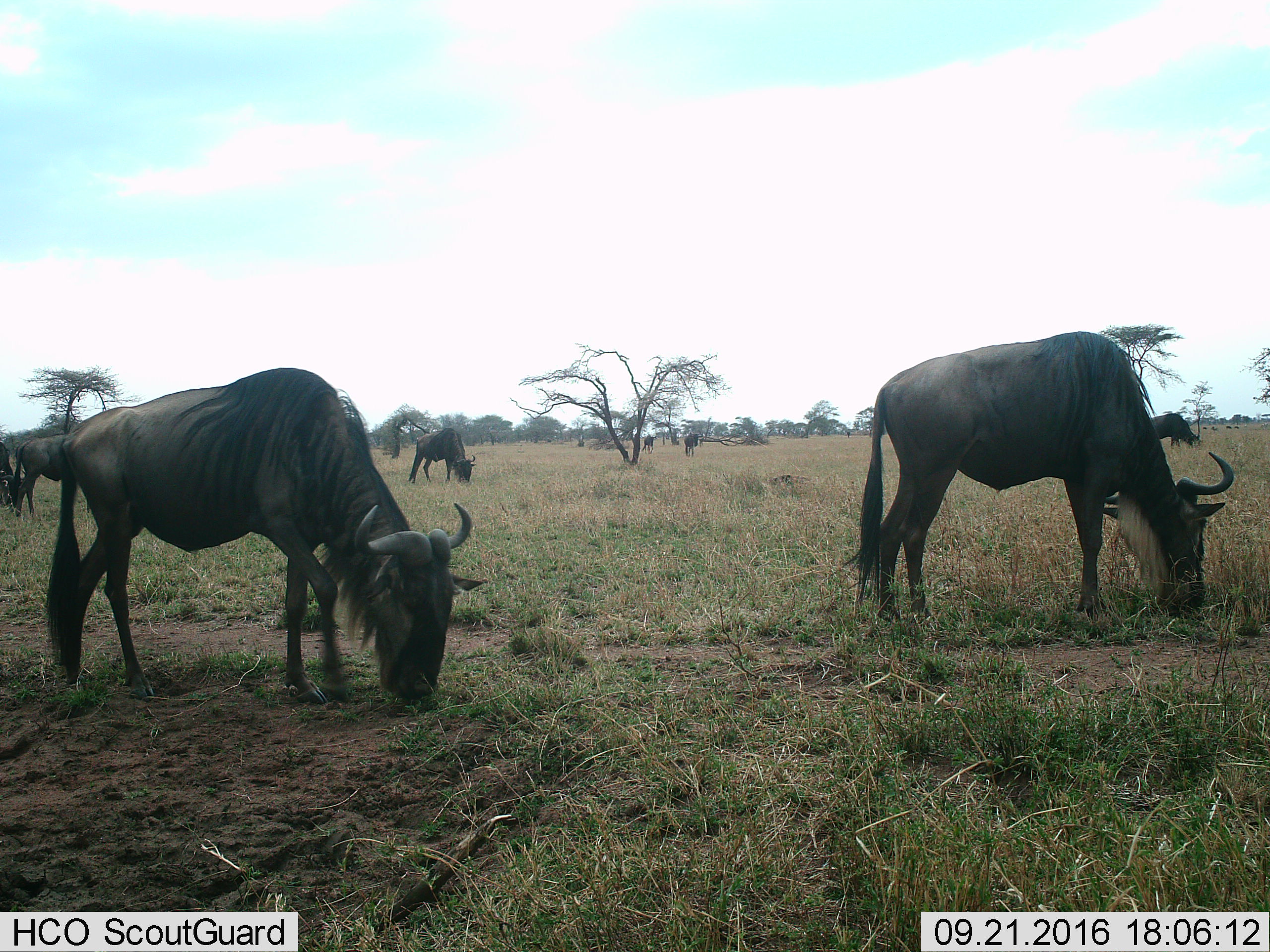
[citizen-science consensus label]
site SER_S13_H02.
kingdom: Animalia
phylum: Chordata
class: Mammalia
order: Artiodactyla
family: Bovidae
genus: Connochaetes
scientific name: Connochaetes taurinus taurinus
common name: blue wildebeest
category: wildebeestblue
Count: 7.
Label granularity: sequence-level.